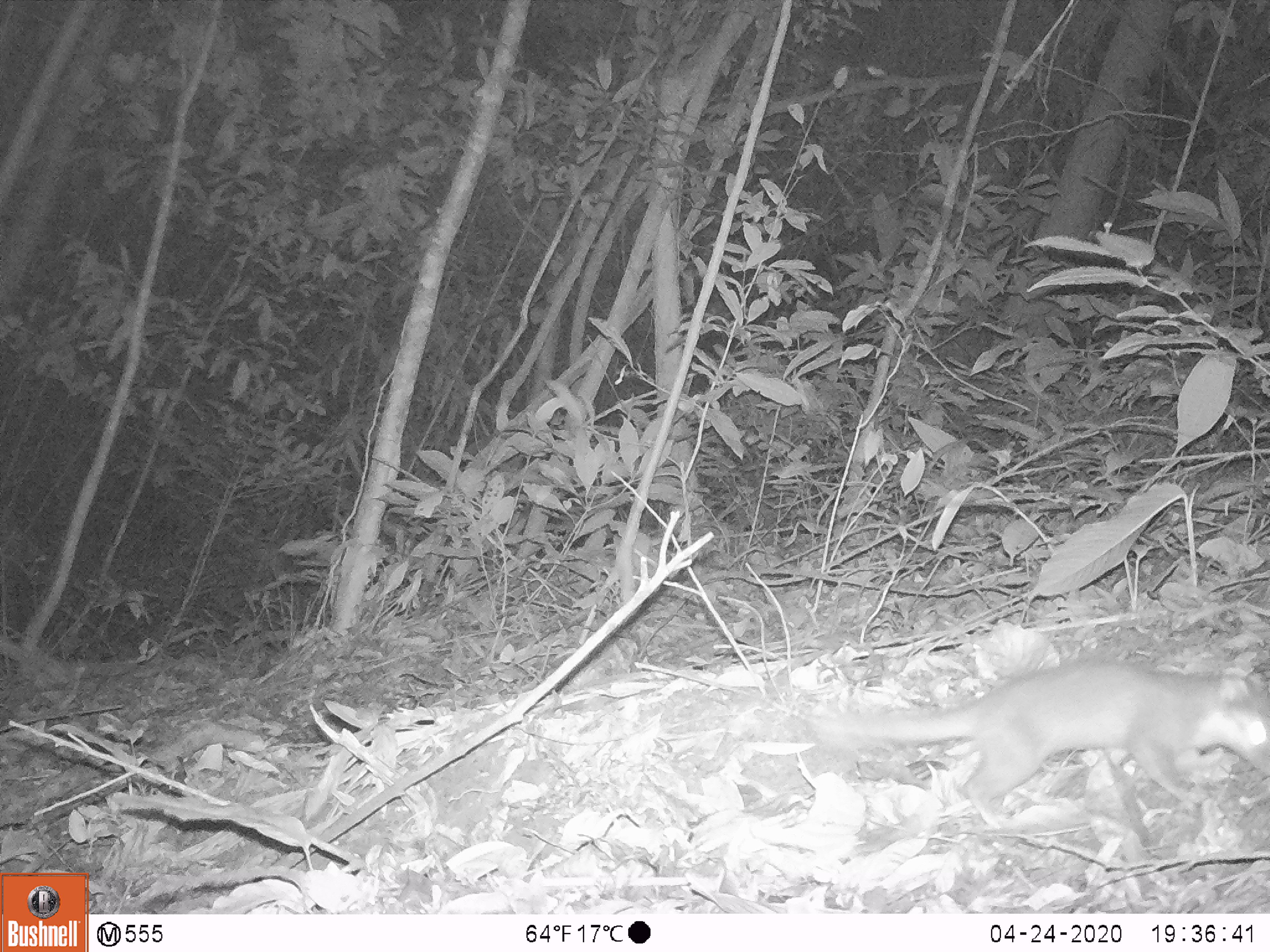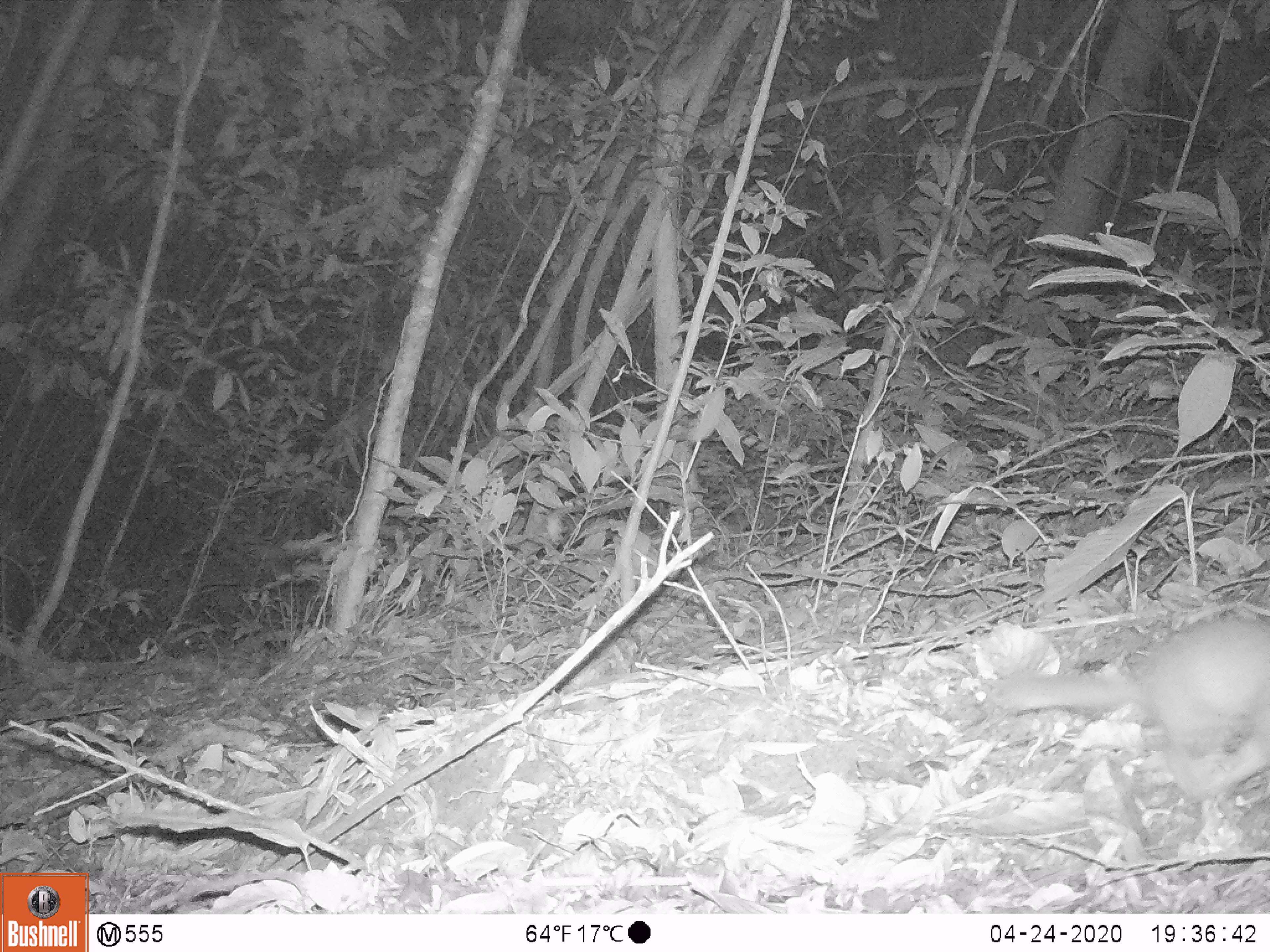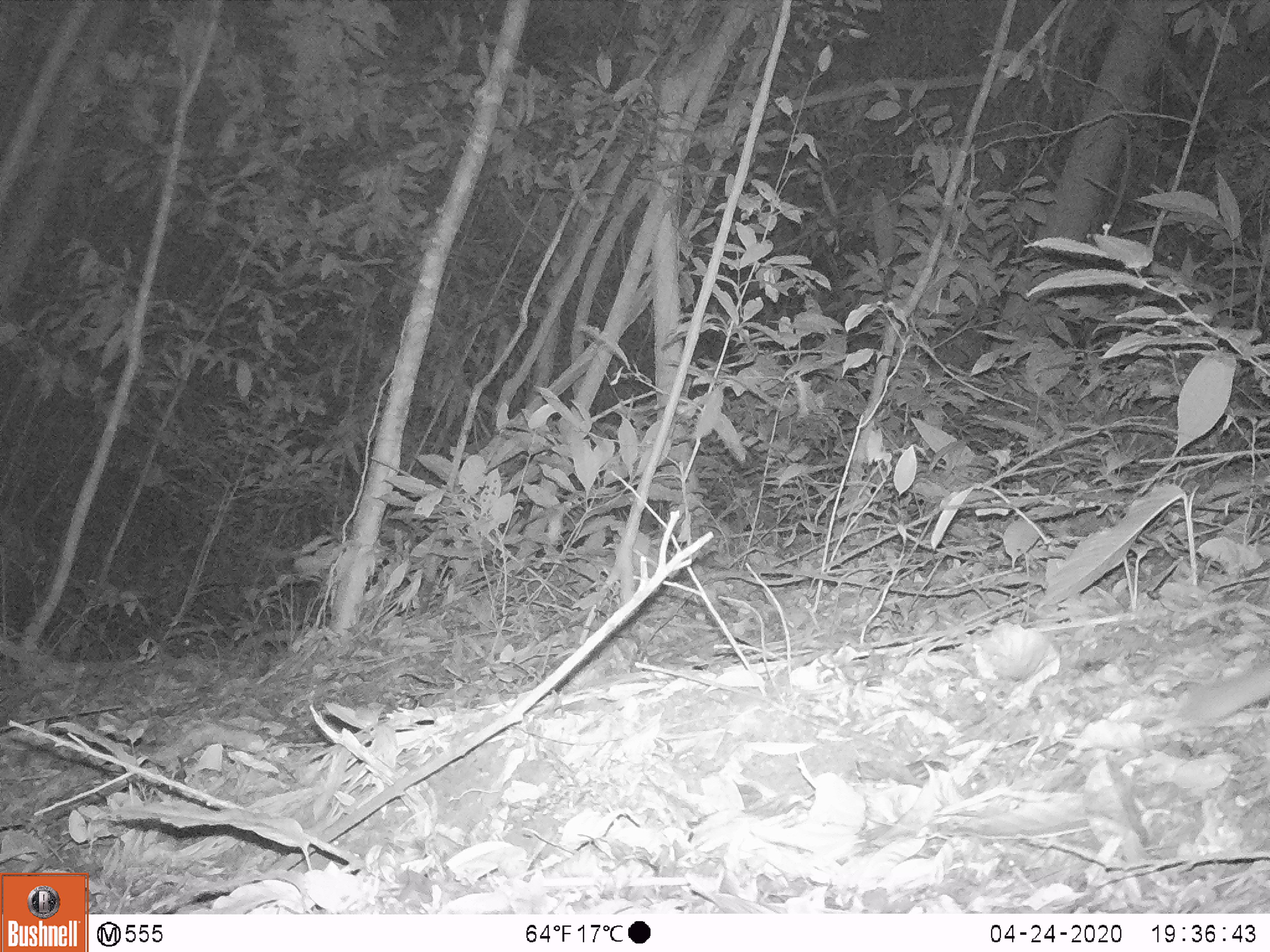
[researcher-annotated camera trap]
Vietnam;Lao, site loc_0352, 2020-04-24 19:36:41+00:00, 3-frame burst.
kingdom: Animalia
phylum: Chordata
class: Mammalia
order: Carnivora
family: Mustelidae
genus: Melogale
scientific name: Melogale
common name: ferret badger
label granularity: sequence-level